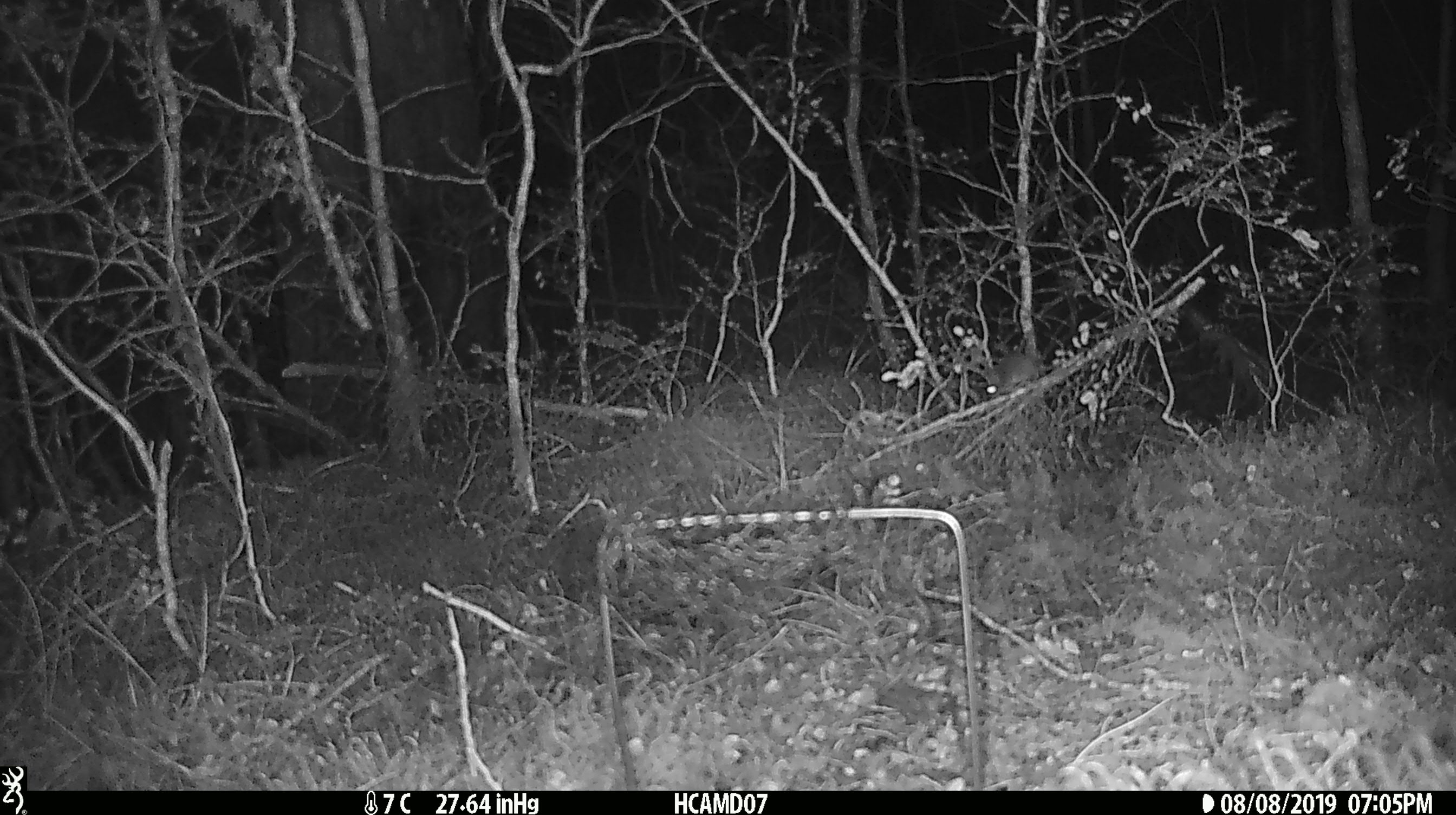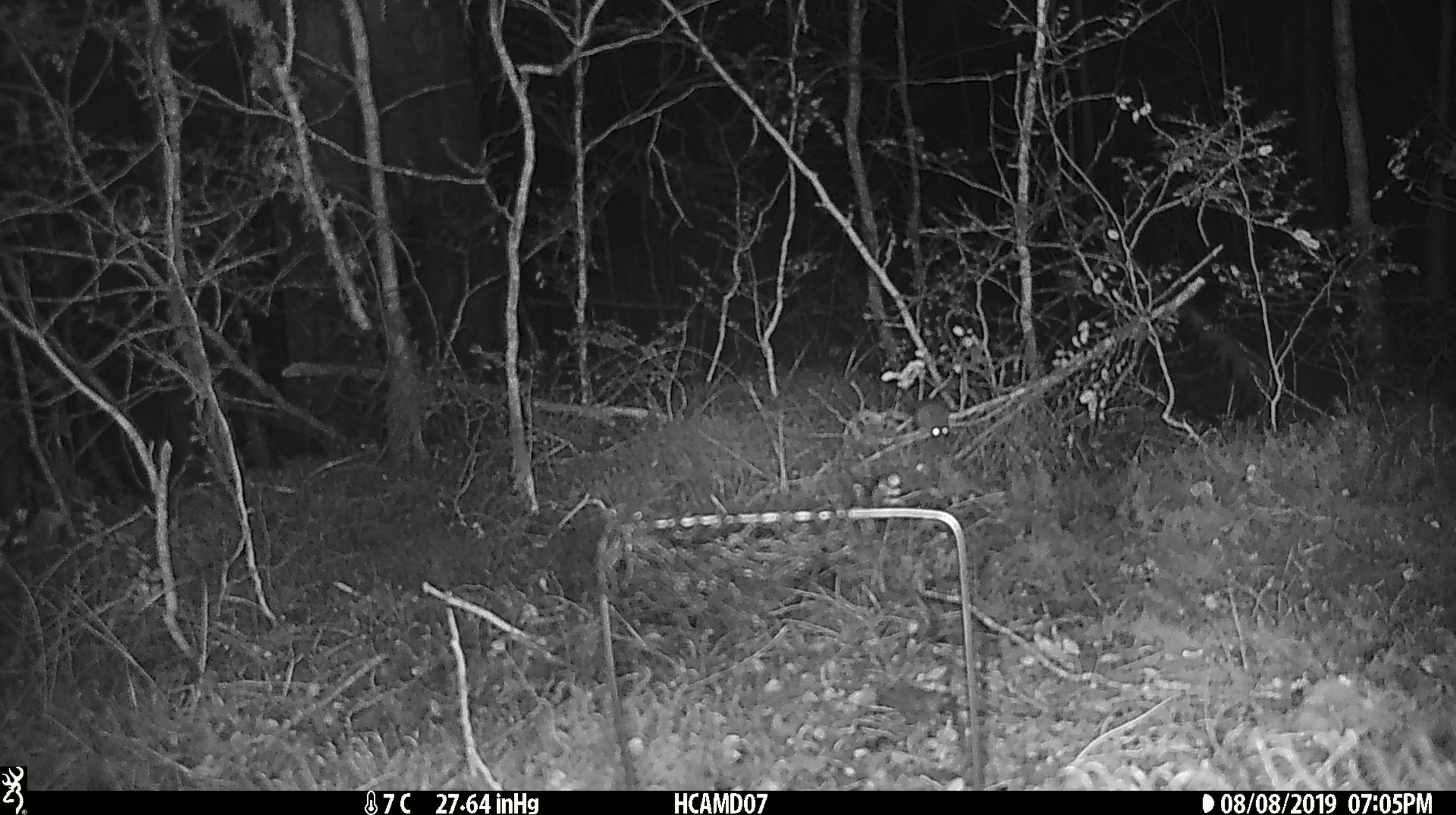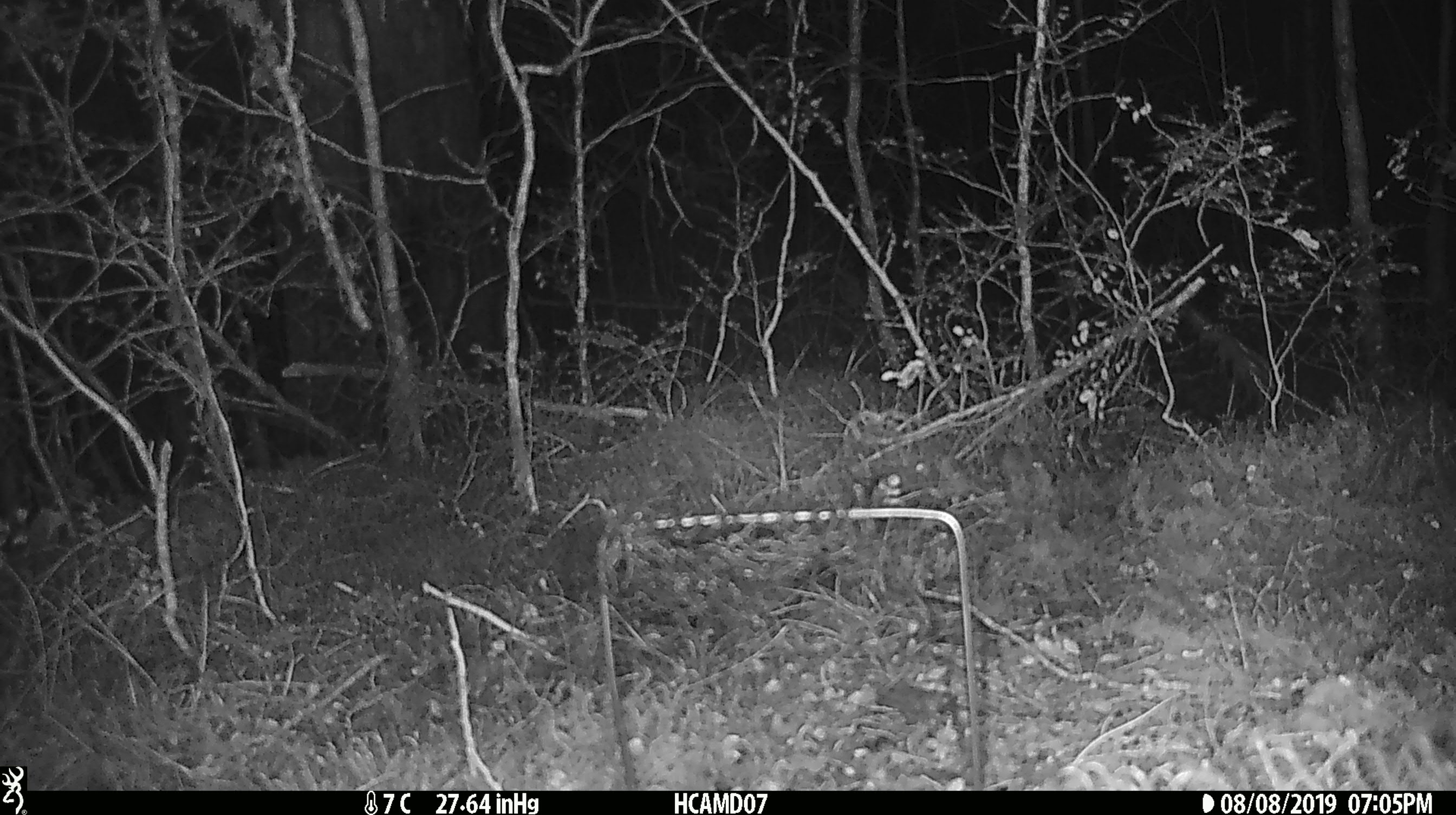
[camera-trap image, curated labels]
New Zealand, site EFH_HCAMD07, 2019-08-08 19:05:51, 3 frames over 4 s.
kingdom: Animalia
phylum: Chordata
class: Mammalia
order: Rodentia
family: Muridae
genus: Mus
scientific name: Mus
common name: mouse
Mouse (Mus).